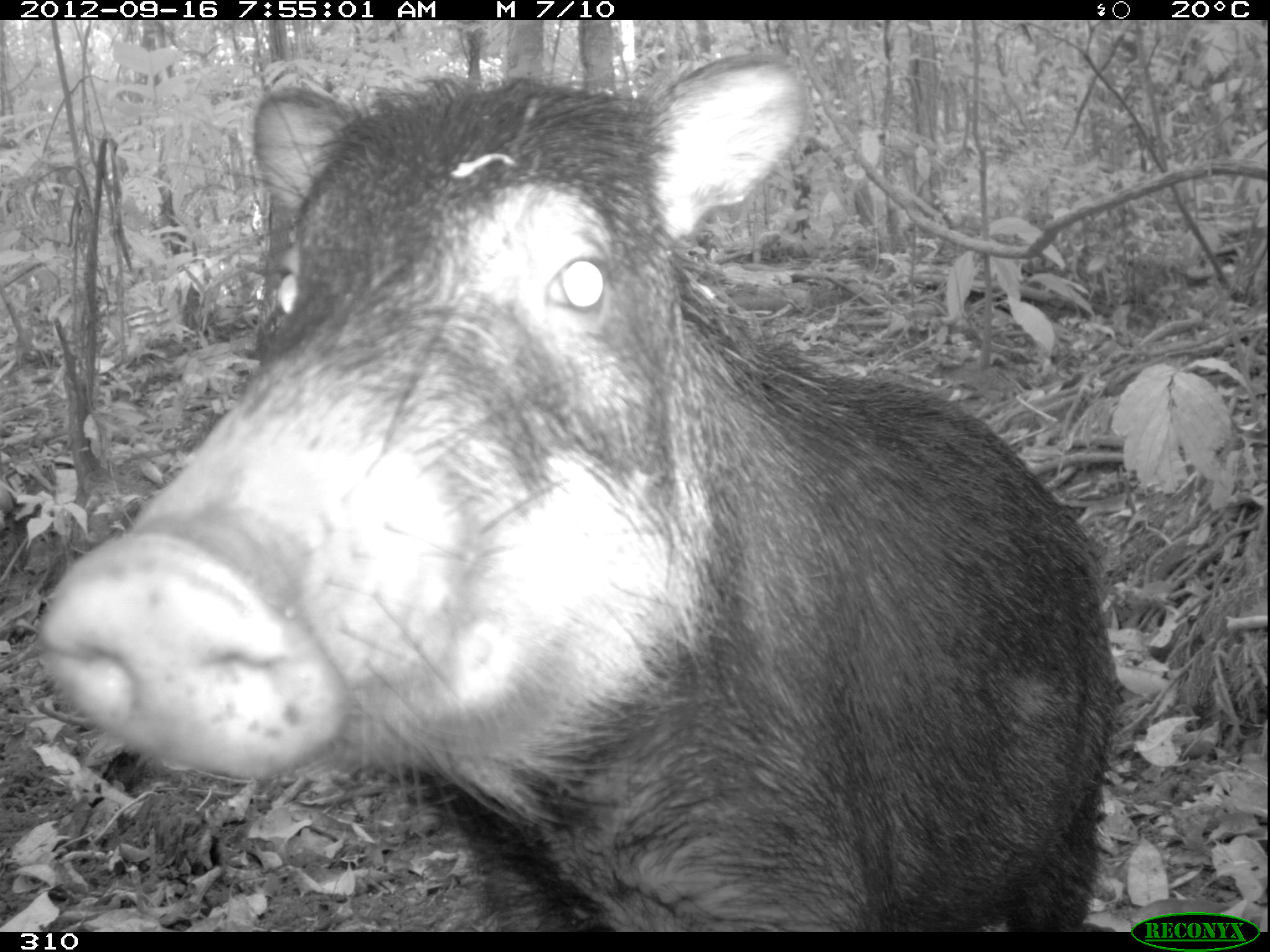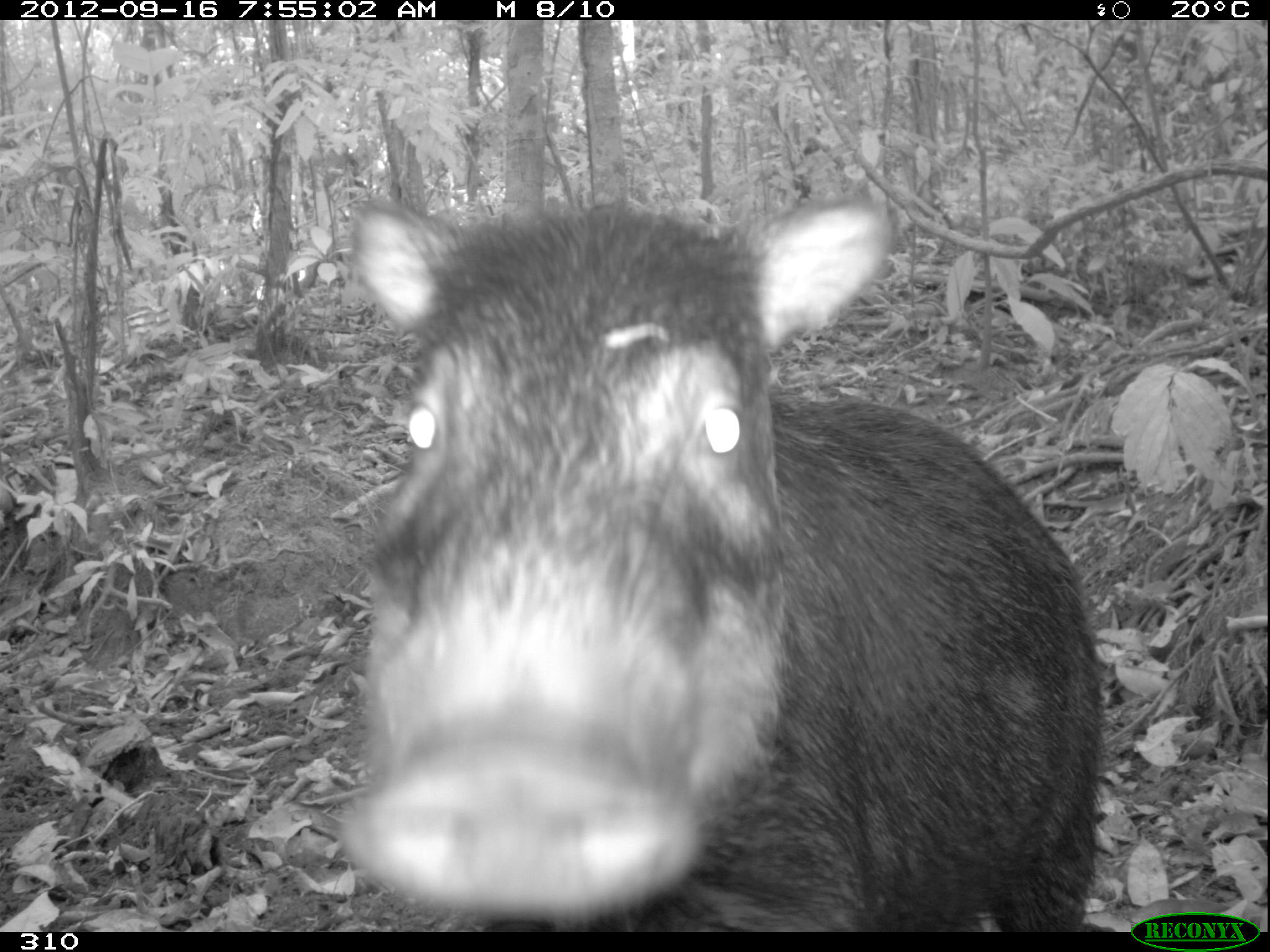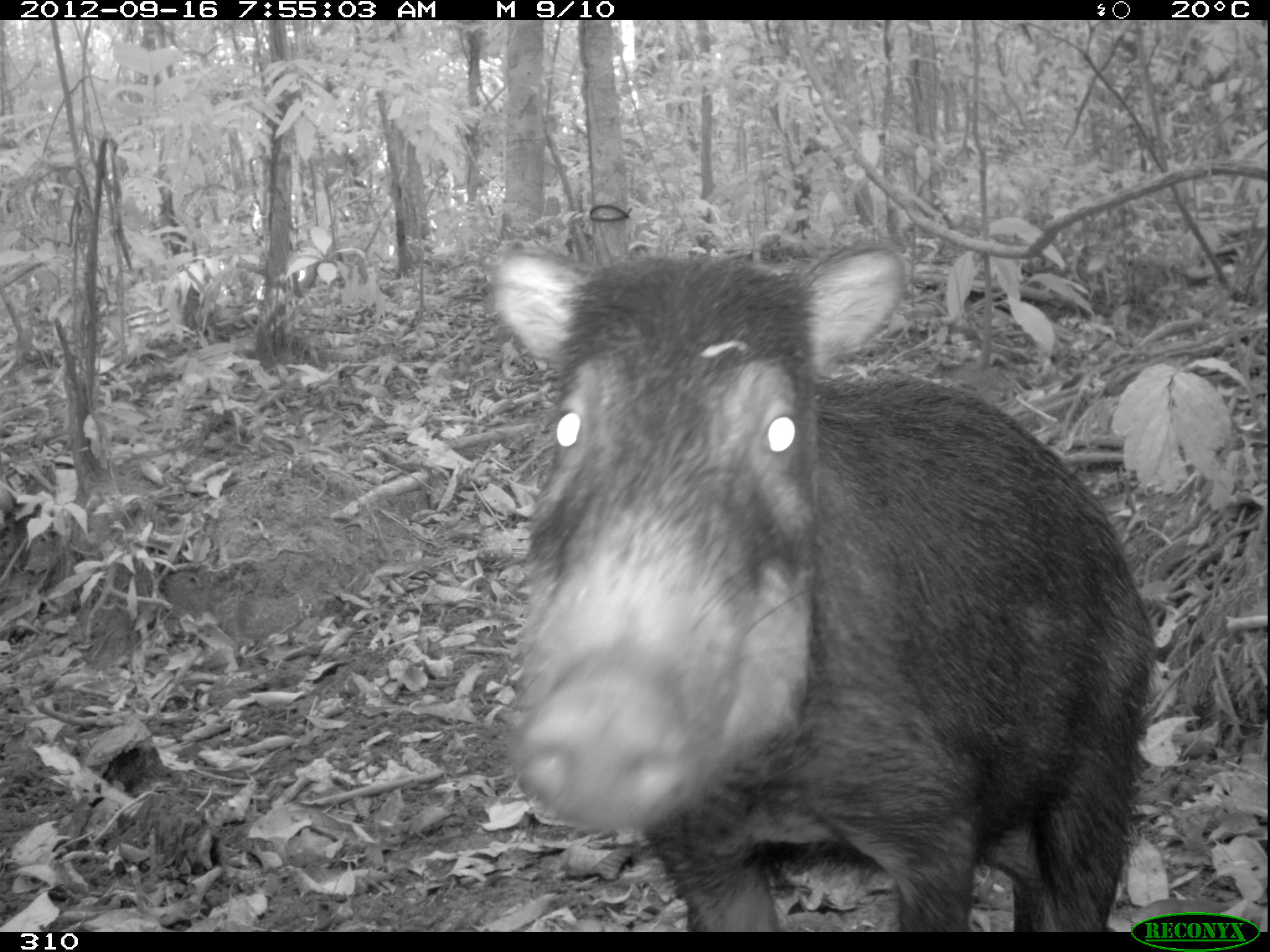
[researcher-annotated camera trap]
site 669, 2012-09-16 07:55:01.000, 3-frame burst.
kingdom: Animalia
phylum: Chordata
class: Mammalia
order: Artiodactyla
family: Tayassuidae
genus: Tayassu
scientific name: Tayassu pecari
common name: white-lipped peccary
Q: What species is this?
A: Tayassu pecari (white-lipped peccary).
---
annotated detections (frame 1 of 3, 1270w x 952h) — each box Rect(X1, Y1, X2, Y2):
tayassu pecari: Rect(36, 52, 1117, 932)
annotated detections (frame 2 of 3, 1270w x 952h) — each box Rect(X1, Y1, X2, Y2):
tayassu pecari: Rect(342, 192, 1101, 931)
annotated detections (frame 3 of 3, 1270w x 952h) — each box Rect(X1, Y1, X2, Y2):
tayassu pecari: Rect(492, 247, 1155, 932)